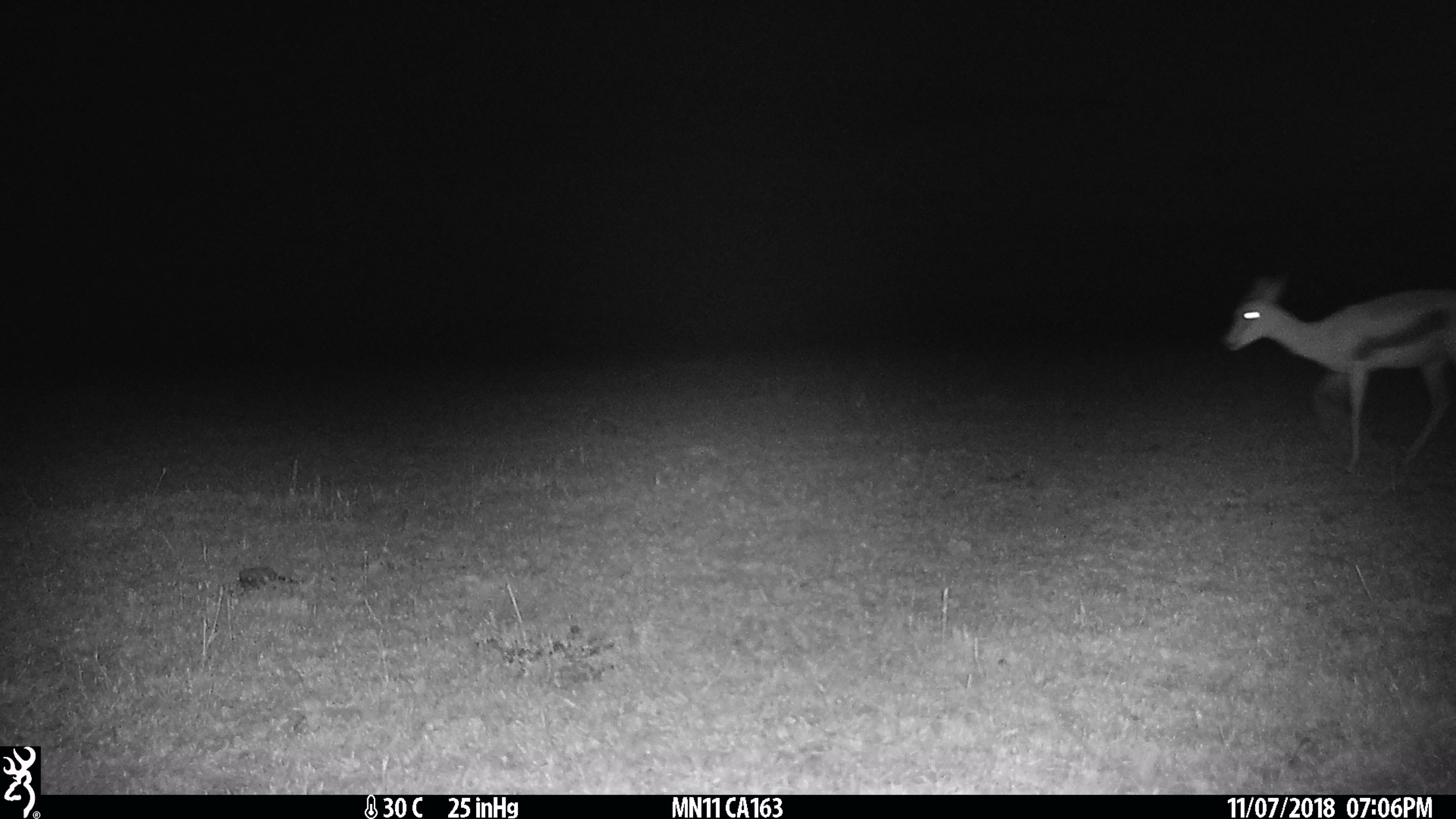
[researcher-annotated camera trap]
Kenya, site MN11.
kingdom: Animalia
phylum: Chordata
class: Mammalia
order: Artiodactyla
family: Bovidae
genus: Eudorcas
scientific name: Eudorcas thomsonii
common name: thomon's gazelle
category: gazelle thomsons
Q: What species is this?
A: Gazelle thomsons (thomon's gazelle) (Eudorcas thomsonii).